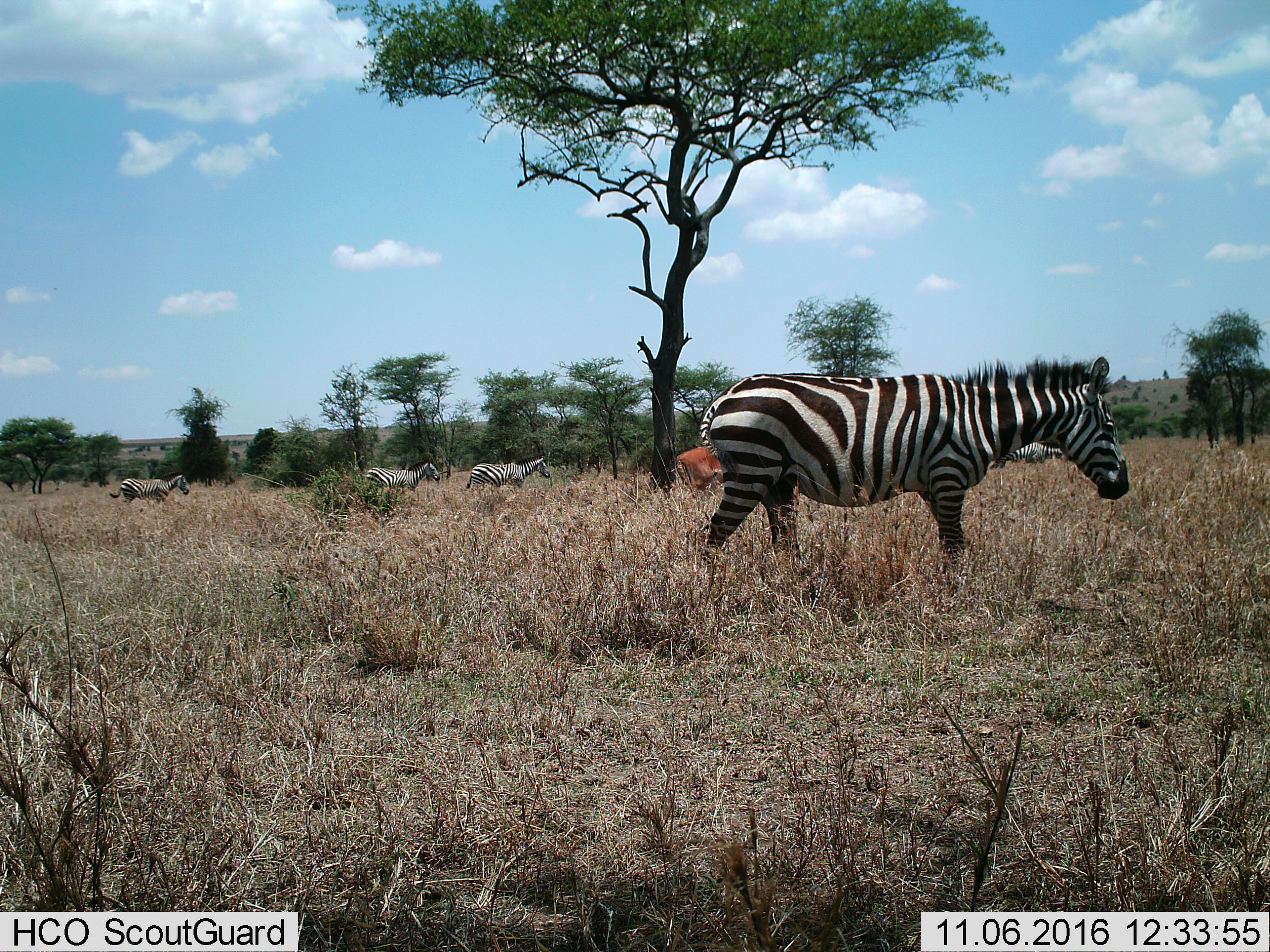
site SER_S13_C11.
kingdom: Animalia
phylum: Chordata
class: Mammalia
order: Perissodactyla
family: Equidae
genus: Equus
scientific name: Equus quagga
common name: plains zebra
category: zebraplains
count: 5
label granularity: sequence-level